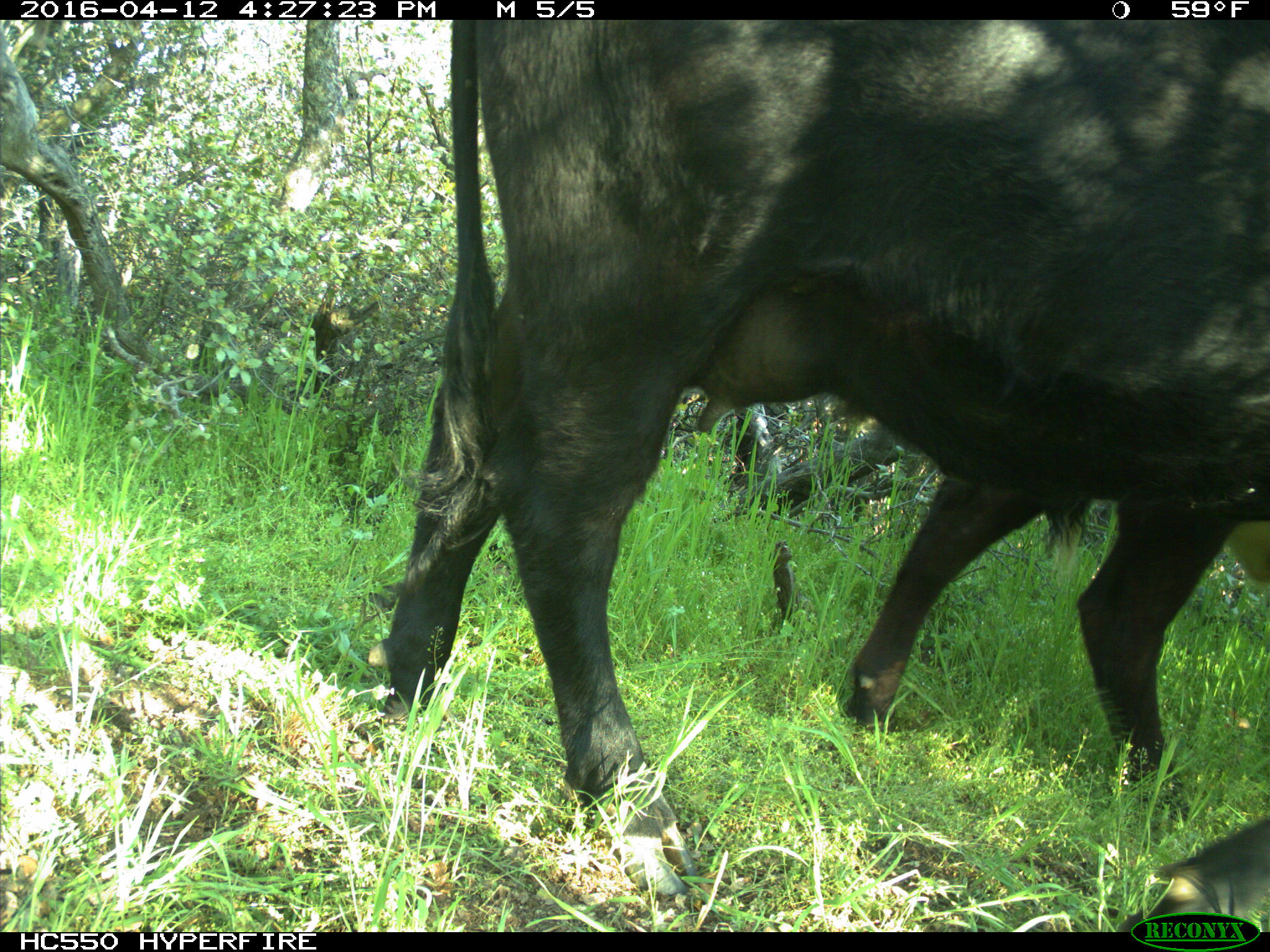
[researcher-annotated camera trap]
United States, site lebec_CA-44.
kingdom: Animalia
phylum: Chordata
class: Mammalia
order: Artiodactyla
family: Bovidae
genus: Bos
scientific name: Bos taurus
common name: domestic cow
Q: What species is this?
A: Bos taurus (domestic cow).